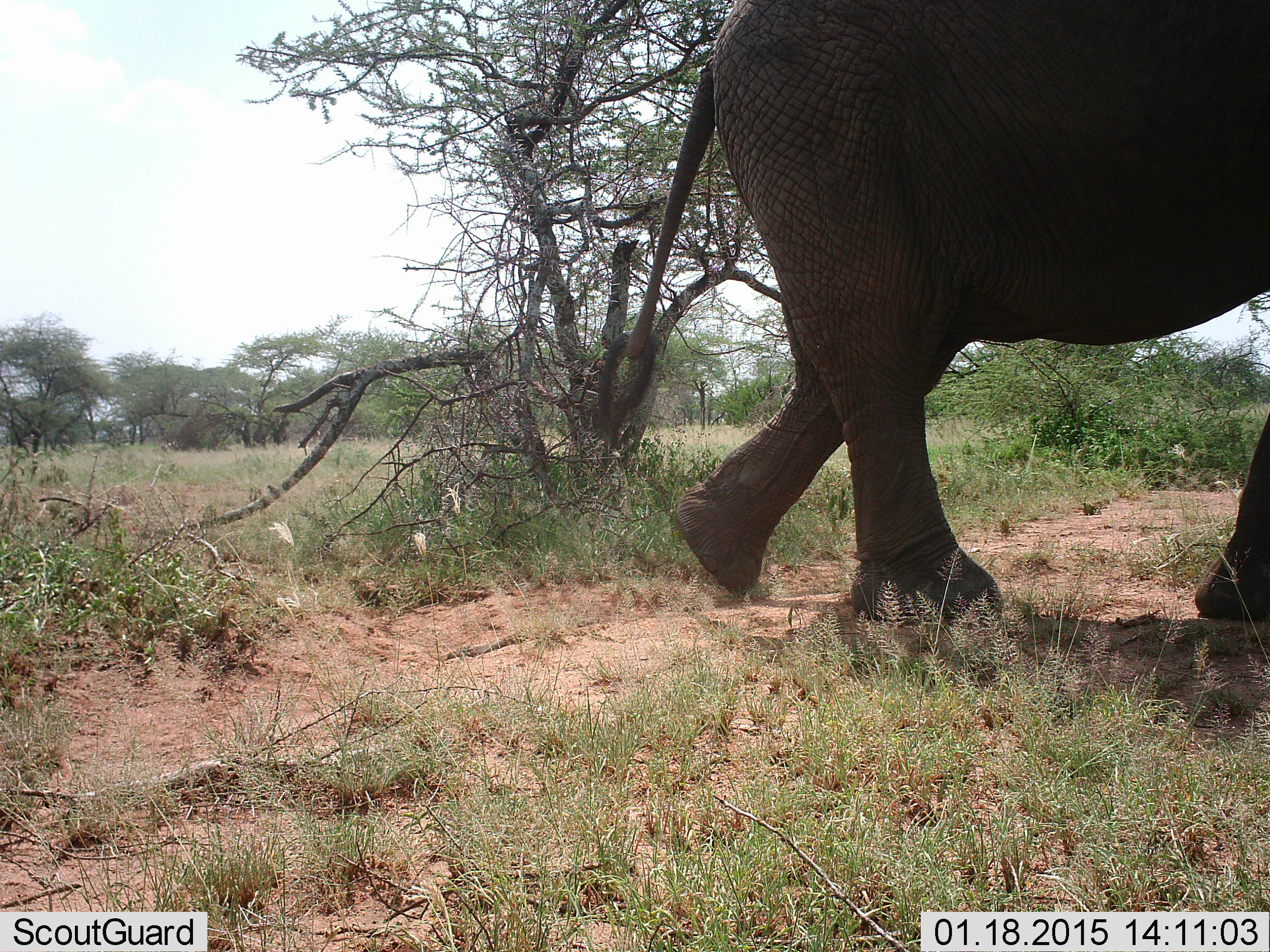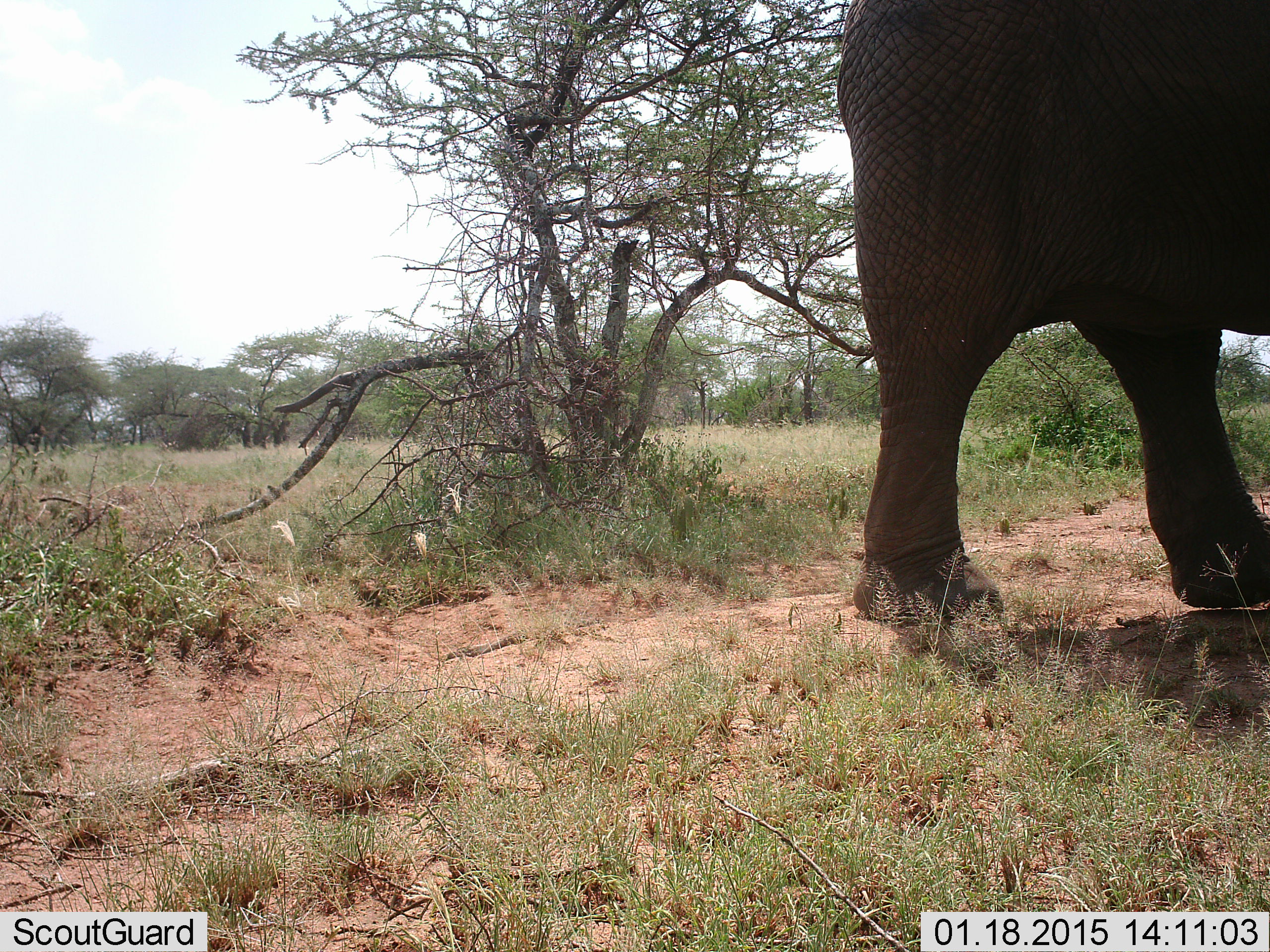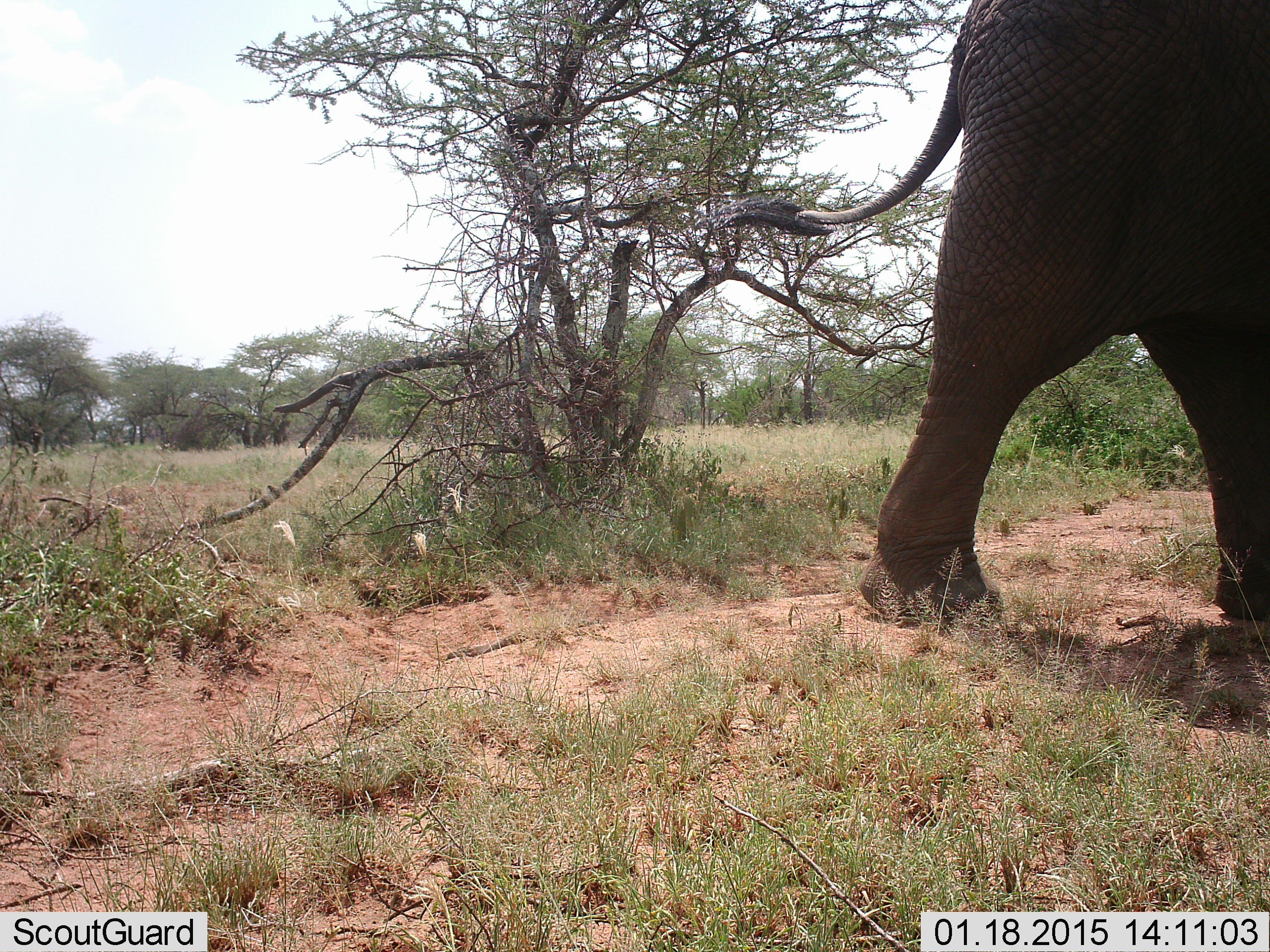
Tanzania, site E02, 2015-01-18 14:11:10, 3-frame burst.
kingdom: Animalia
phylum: Chordata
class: Mammalia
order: Proboscidea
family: Elephantidae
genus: Loxodonta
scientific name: Loxodonta africana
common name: african bush elephant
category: elephant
Elephant (african bush elephant) (Loxodonta africana), count 1. Behavior (volunteer vote fractions): standing 11%, resting 0%, moving 89%, interacting 0%. Young present (vote fraction): 0%. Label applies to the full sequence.